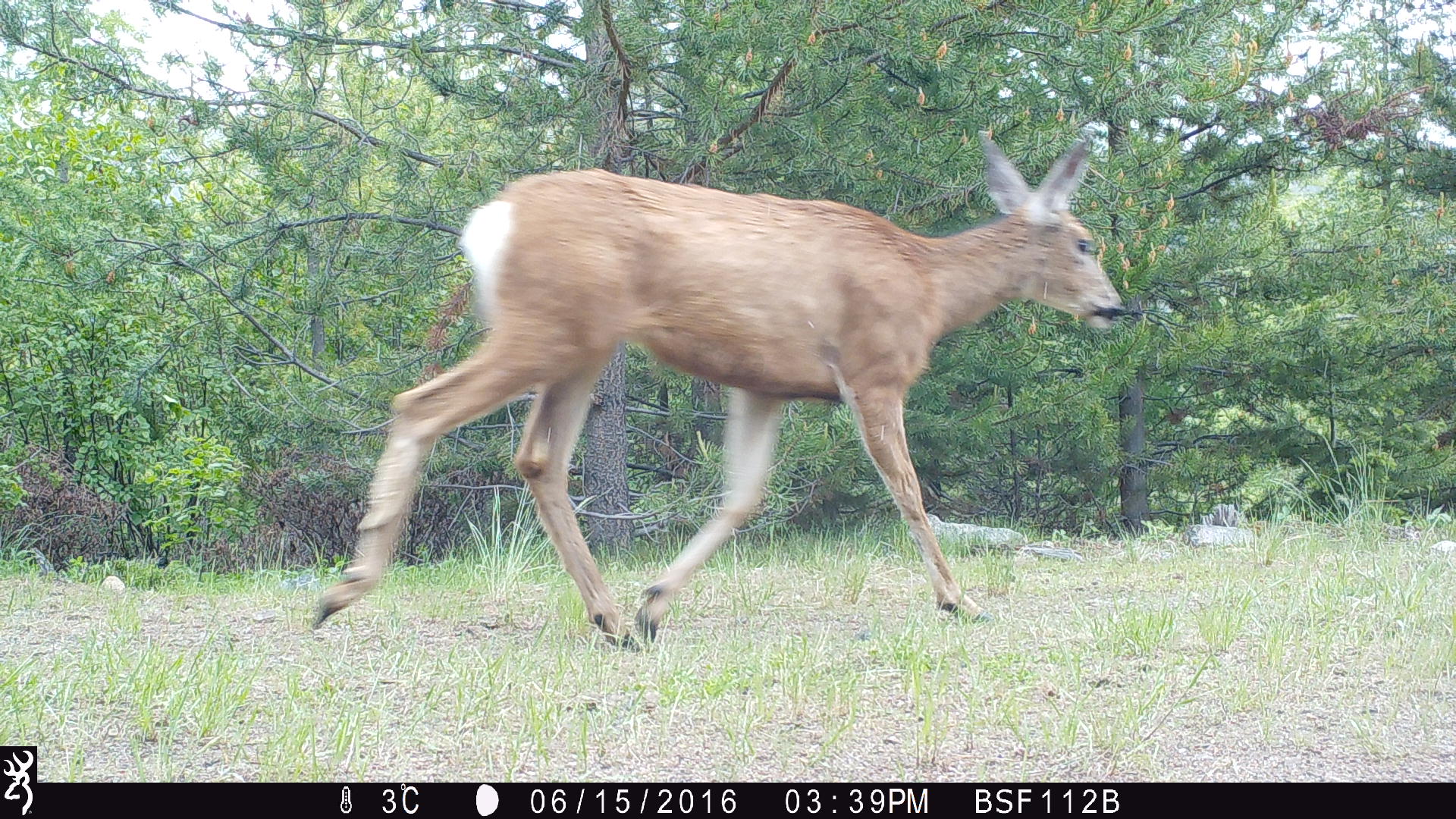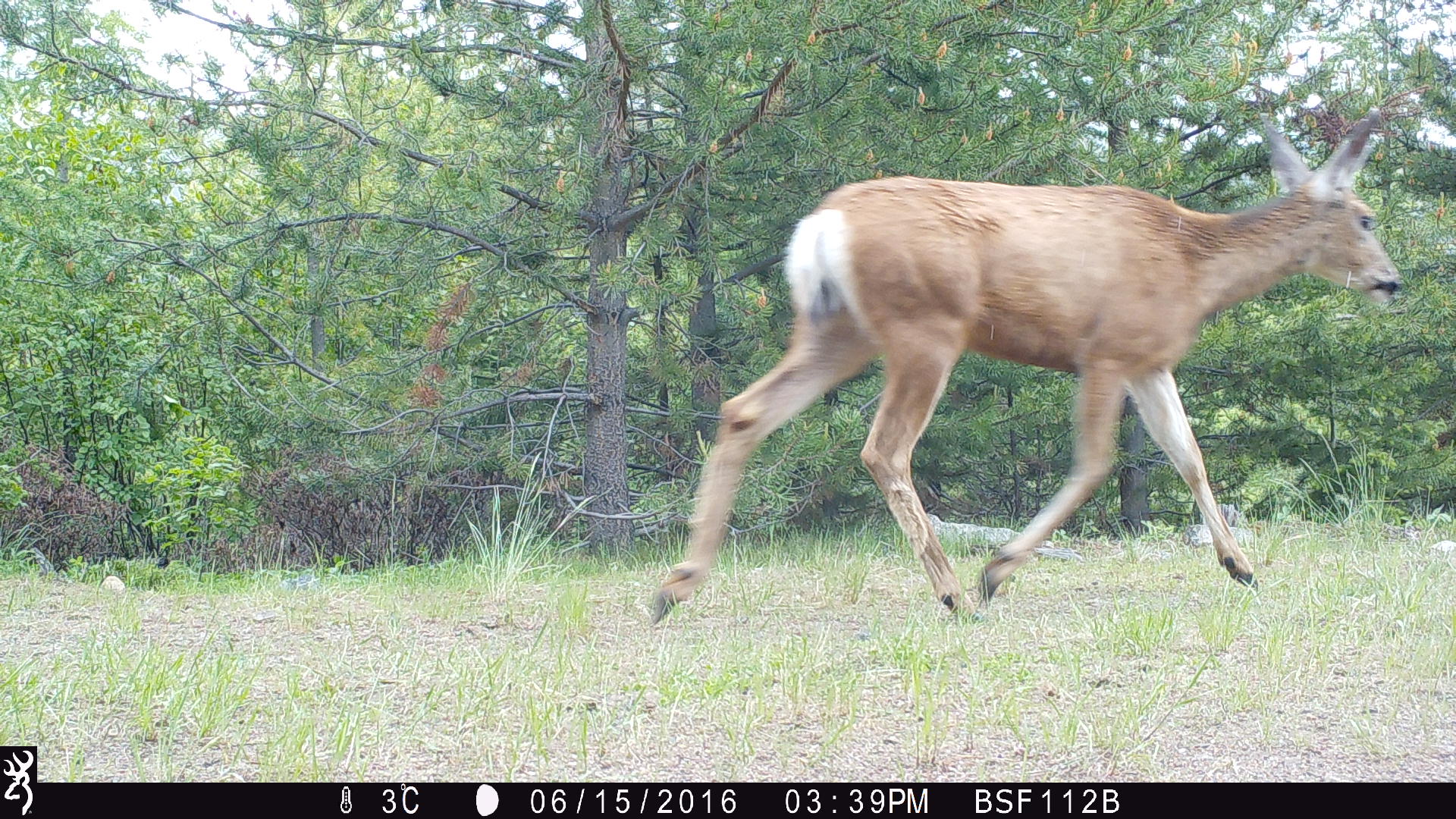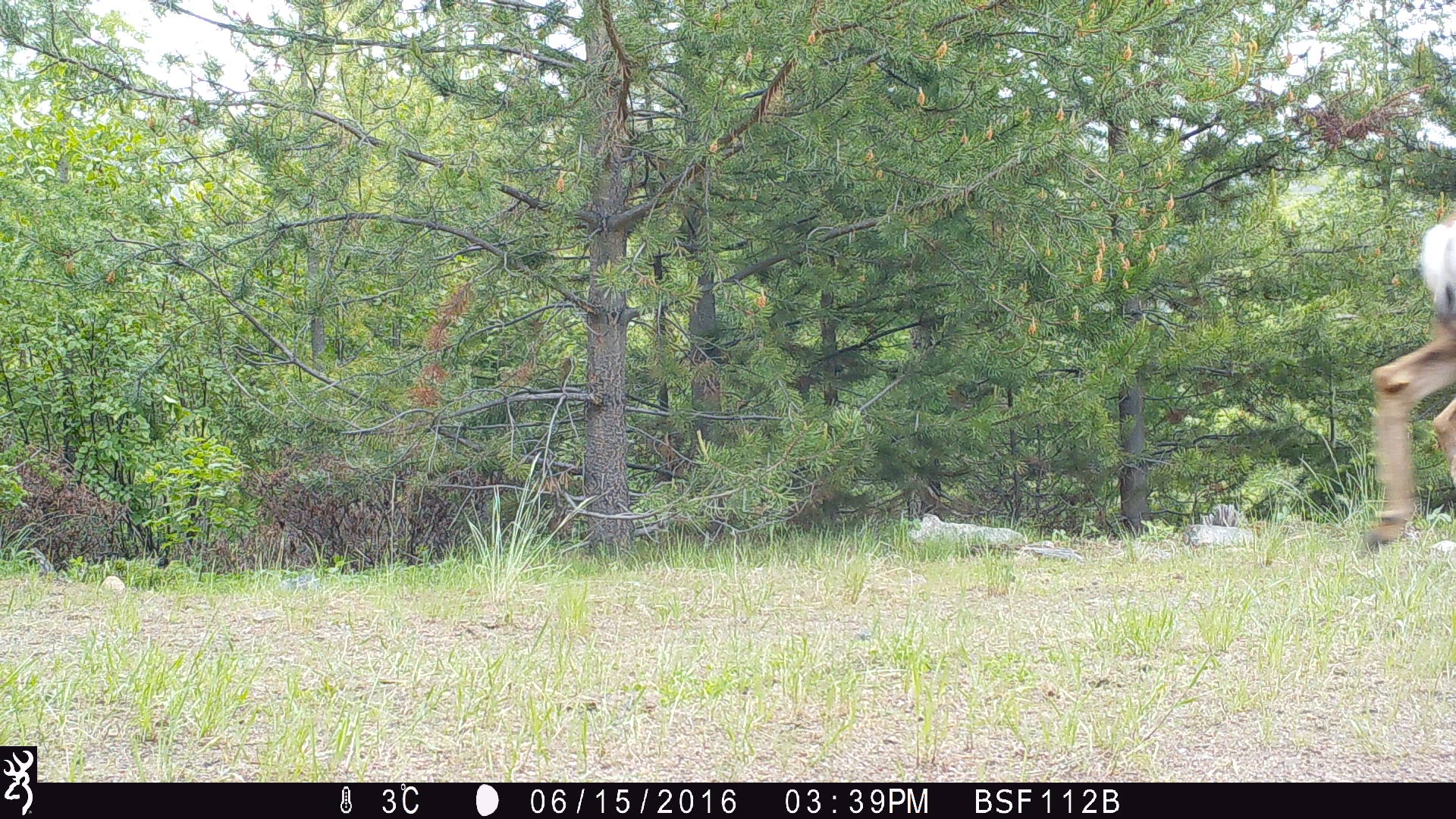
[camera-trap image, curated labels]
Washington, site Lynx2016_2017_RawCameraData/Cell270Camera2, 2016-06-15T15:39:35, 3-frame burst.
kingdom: Animalia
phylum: Chordata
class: Mammalia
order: Artiodactyla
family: Cervidae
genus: Odocoileus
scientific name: Odocoileus hemionus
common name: mule deer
Odocoileus hemionus (mule deer). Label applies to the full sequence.